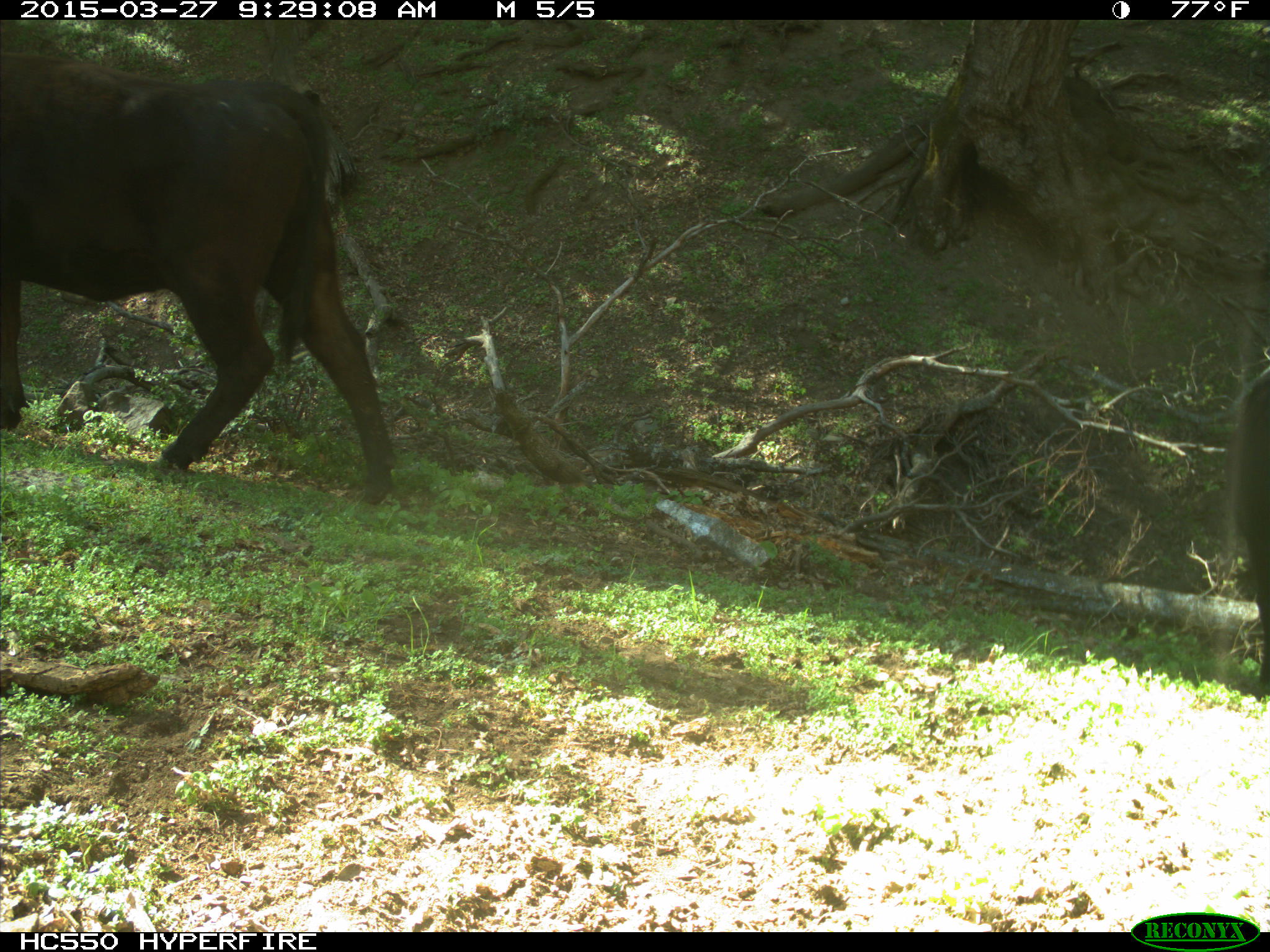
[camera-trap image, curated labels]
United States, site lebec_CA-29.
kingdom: Animalia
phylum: Chordata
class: Mammalia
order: Artiodactyla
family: Bovidae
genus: Bos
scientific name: Bos taurus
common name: domestic cow